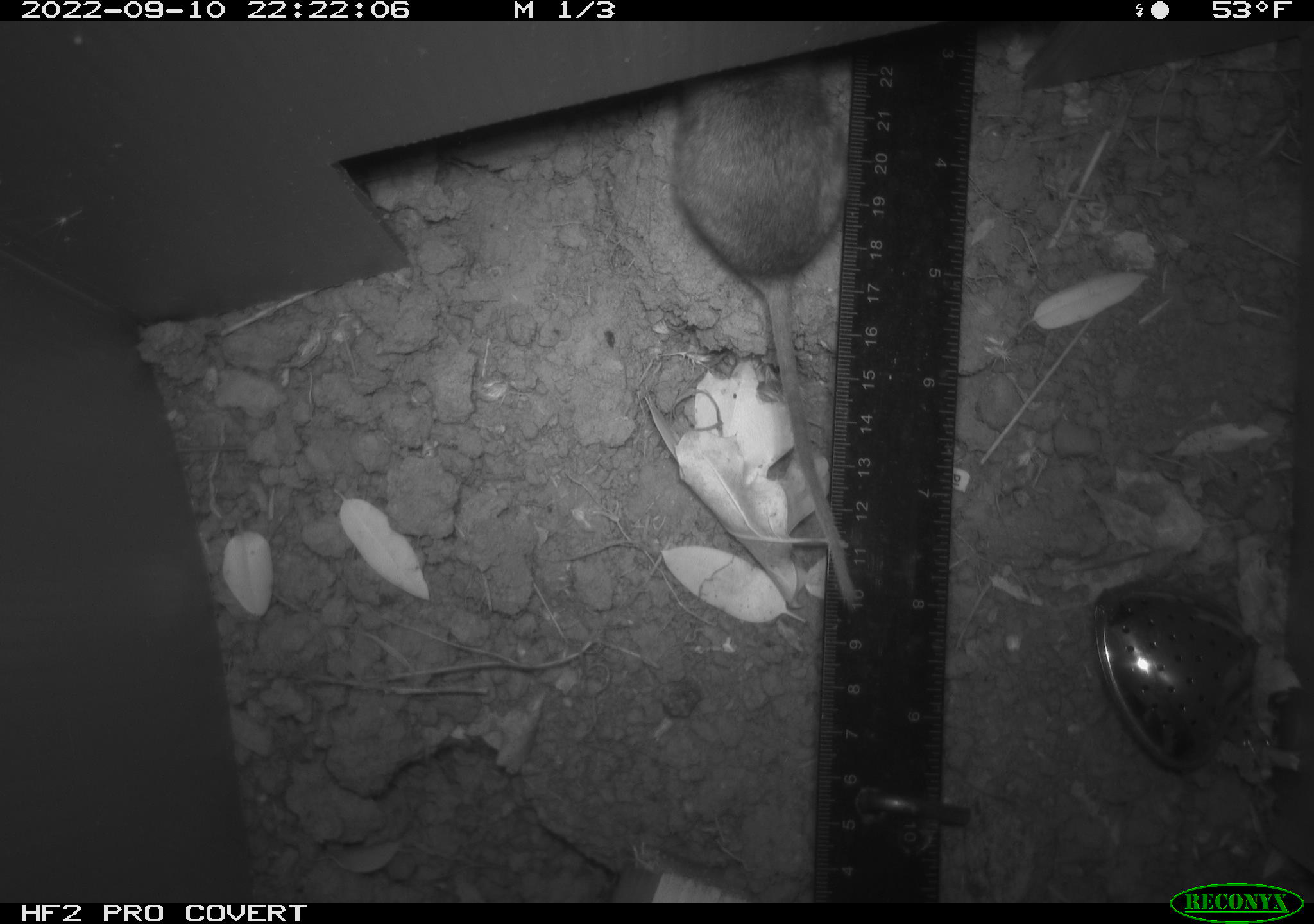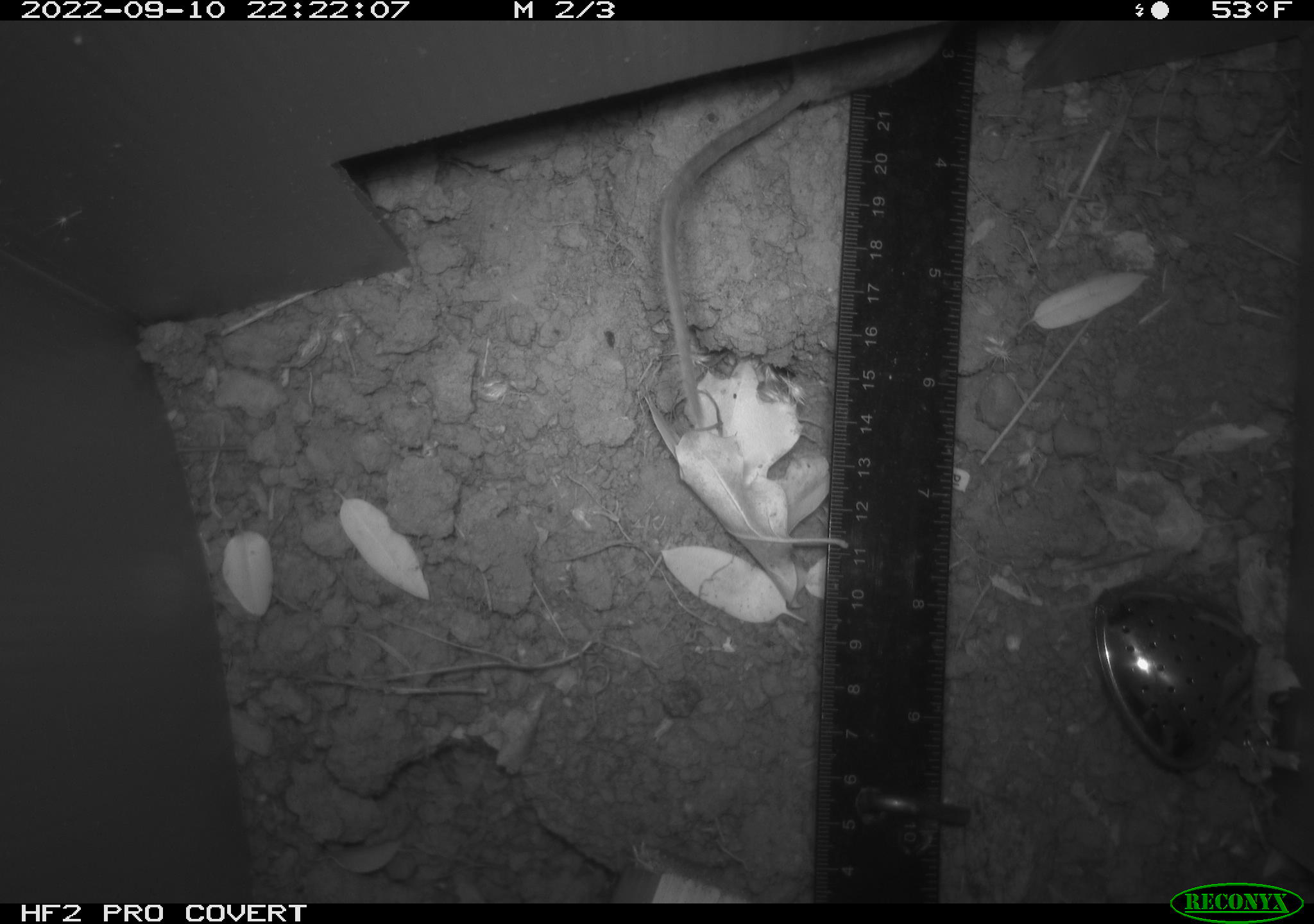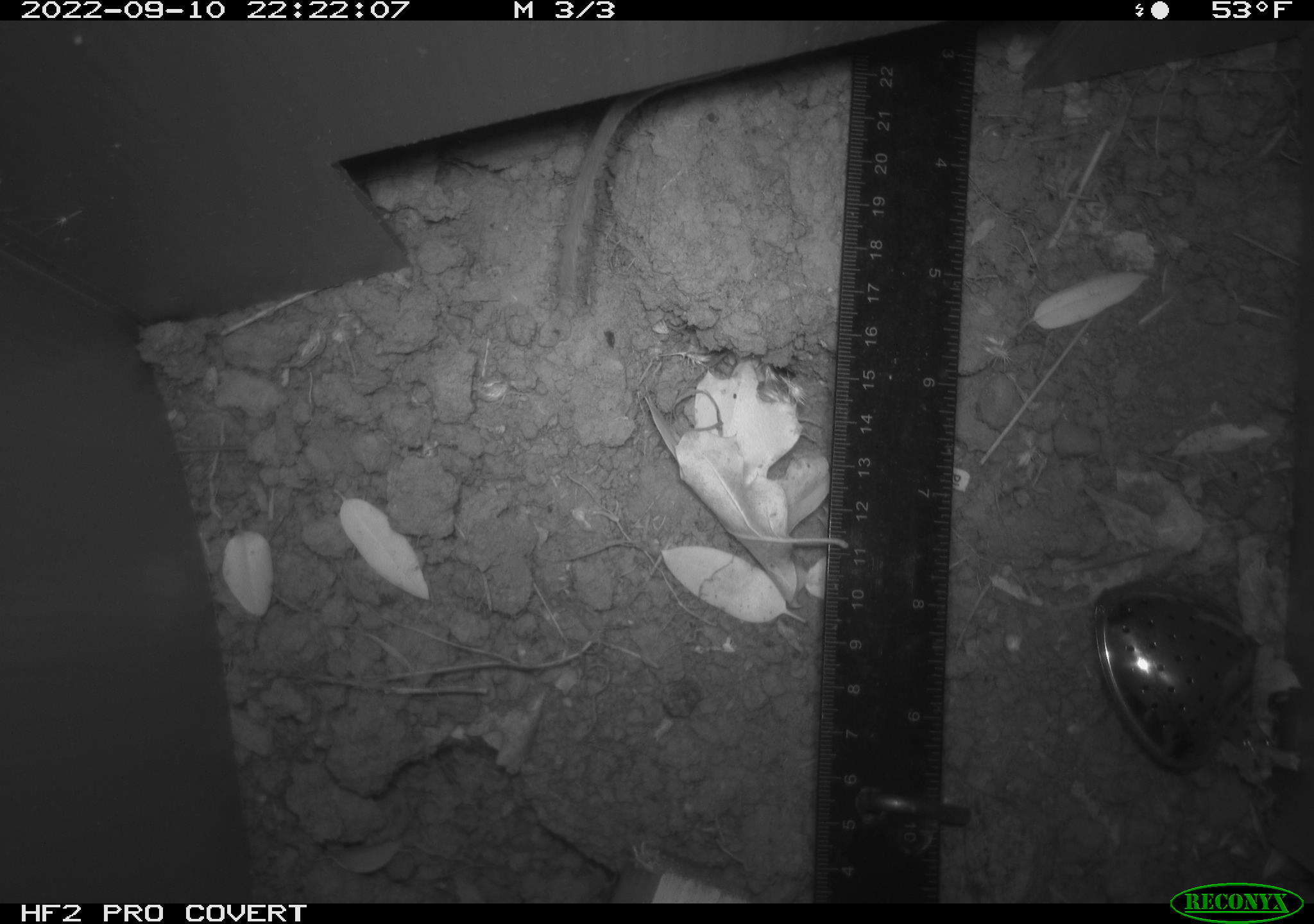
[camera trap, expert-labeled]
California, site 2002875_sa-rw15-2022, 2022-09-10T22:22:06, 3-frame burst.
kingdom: Animalia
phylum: Chordata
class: Mammalia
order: Rodentia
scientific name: Rodentia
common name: rodent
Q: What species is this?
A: Rodent (Rodentia).